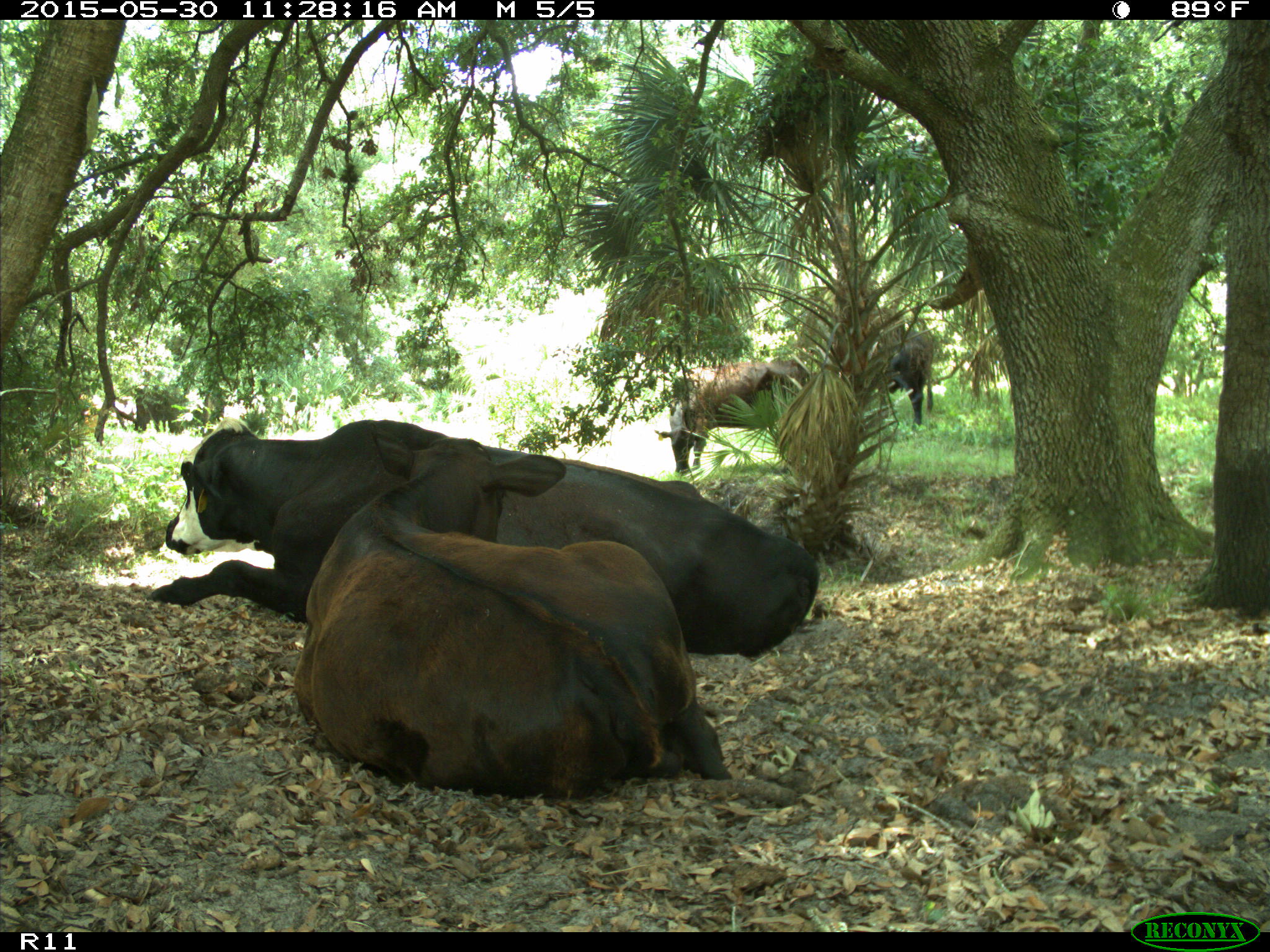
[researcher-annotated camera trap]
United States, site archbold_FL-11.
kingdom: Animalia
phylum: Chordata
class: Mammalia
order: Artiodactyla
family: Bovidae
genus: Bos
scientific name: Bos taurus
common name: domestic cow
Bos taurus (domestic cow).